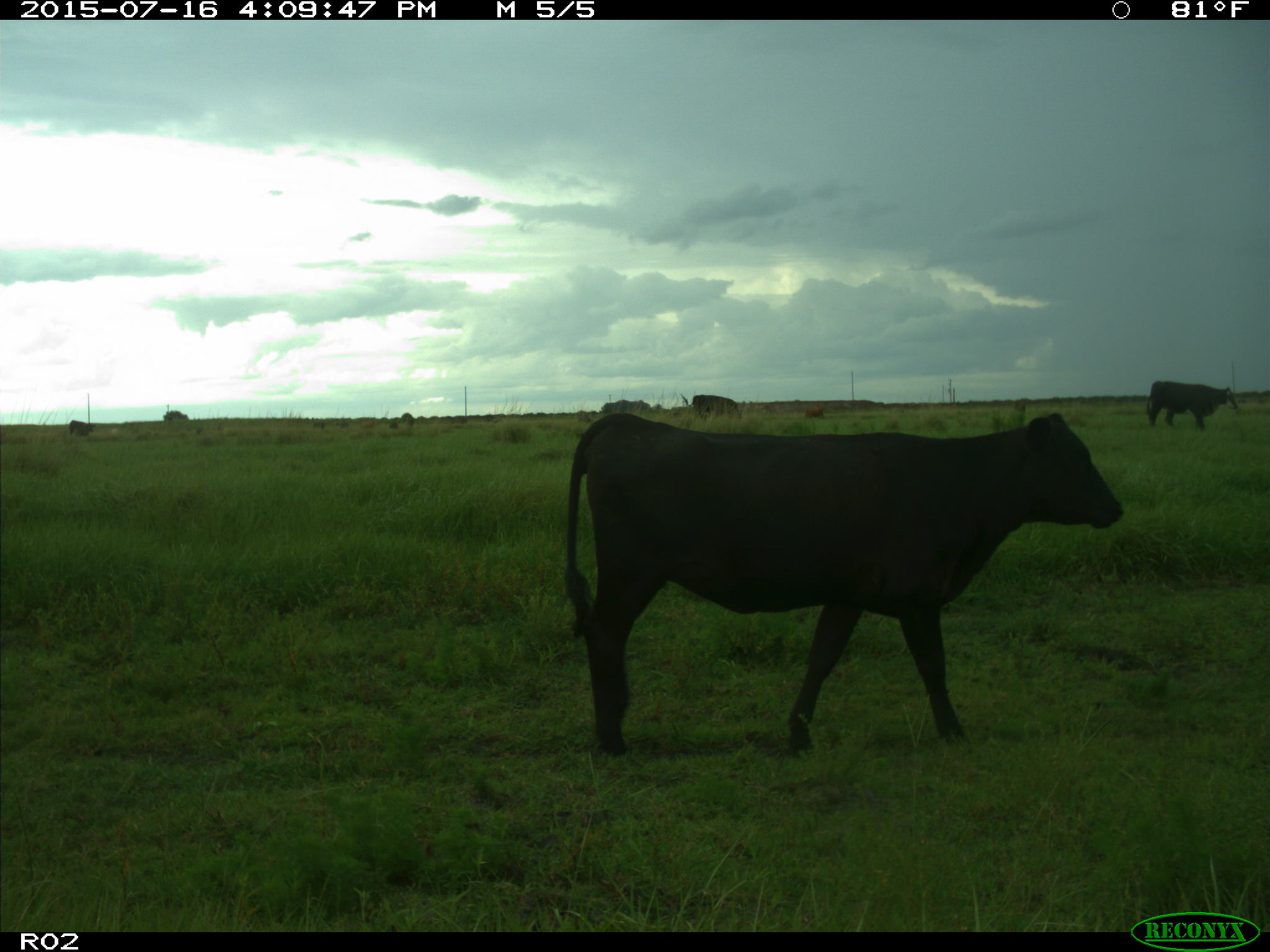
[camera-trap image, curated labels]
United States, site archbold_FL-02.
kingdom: Animalia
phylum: Chordata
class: Mammalia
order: Artiodactyla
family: Bovidae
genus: Bos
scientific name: Bos taurus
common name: domestic cow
Bos taurus (domestic cow).